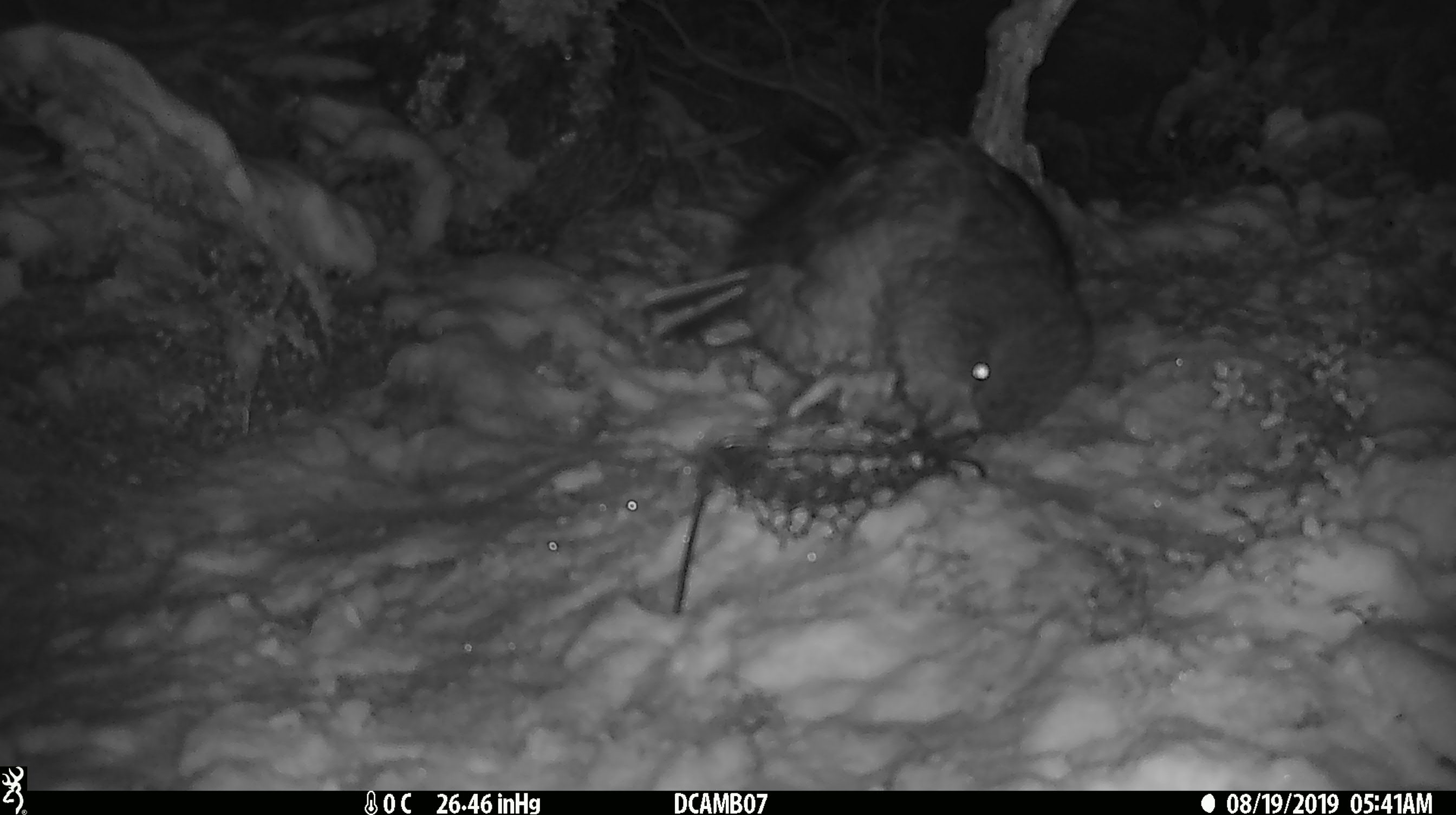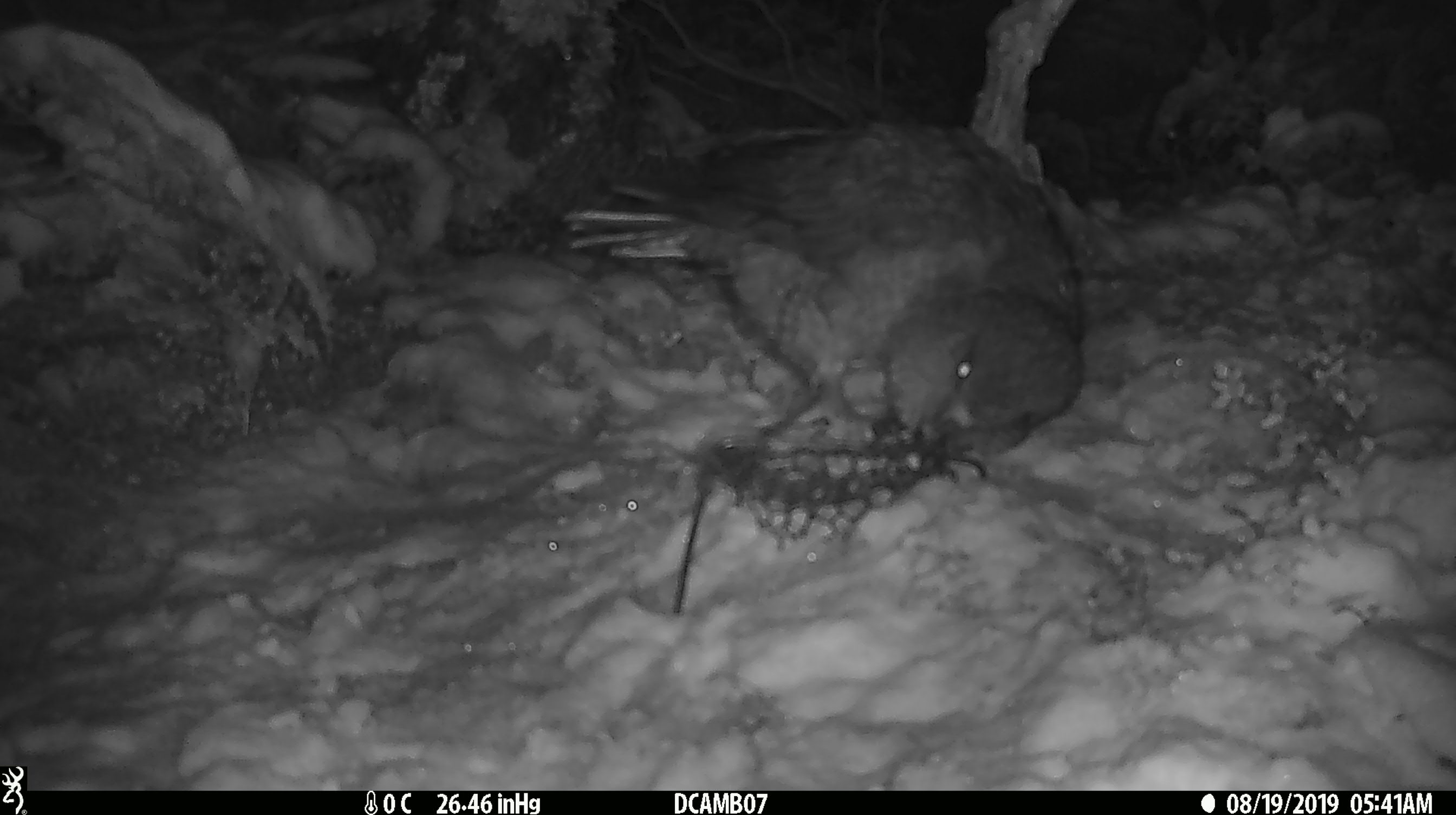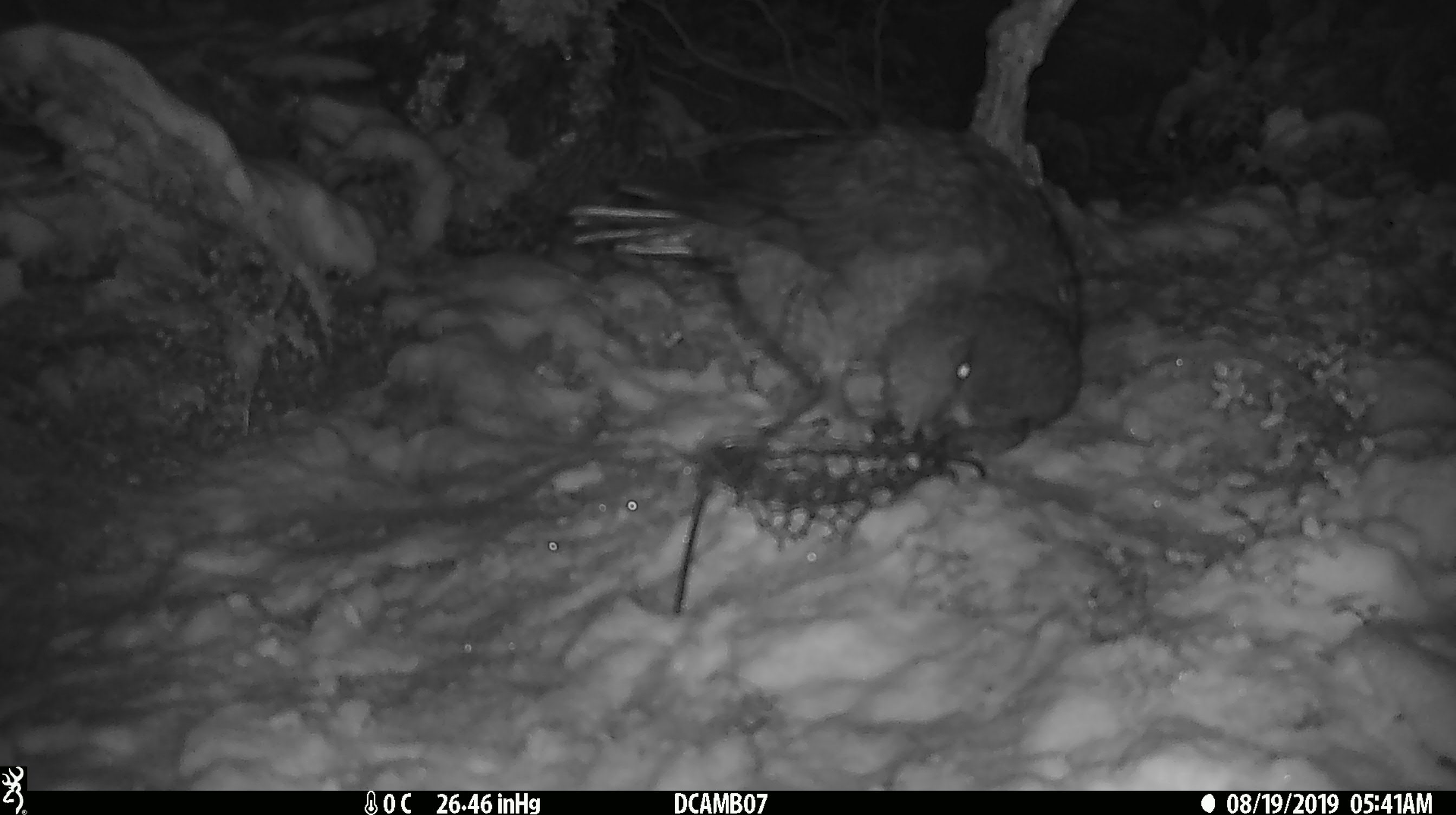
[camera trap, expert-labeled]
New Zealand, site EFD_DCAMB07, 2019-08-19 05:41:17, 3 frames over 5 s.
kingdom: Animalia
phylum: Chordata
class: Aves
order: Psittaciformes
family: Strigopidae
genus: Nestor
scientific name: Nestor notabilis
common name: kea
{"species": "kea (Nestor notabilis)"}